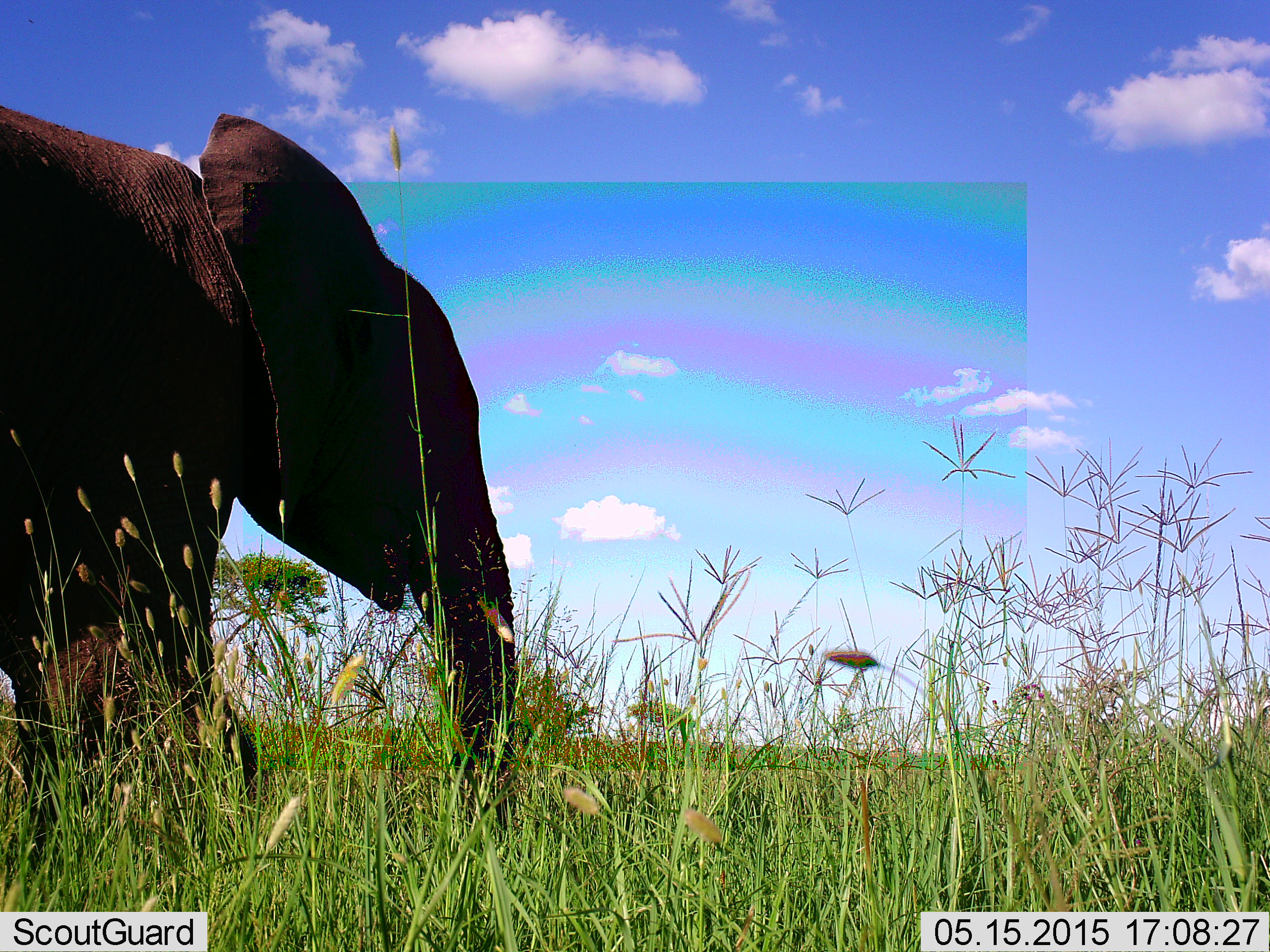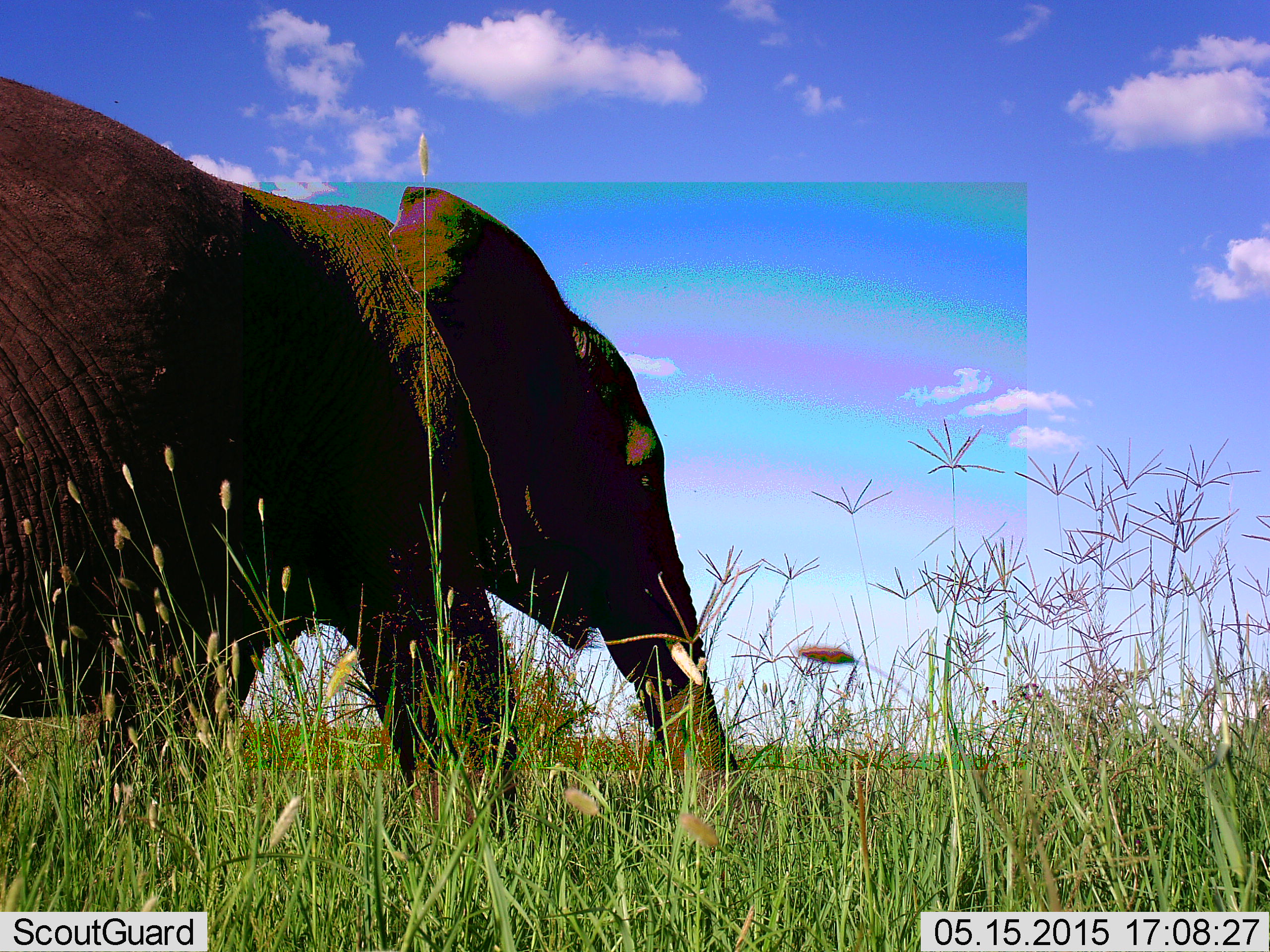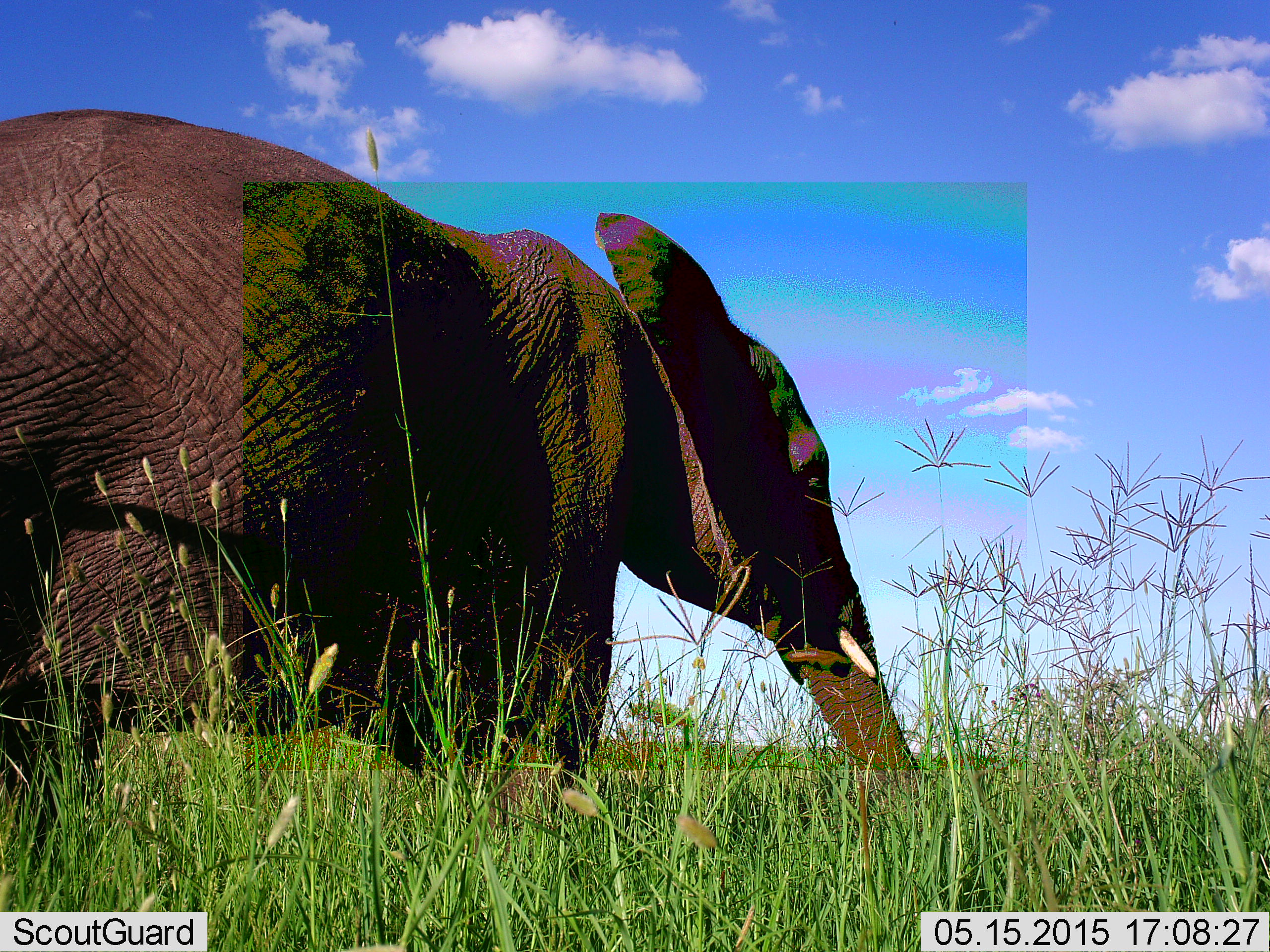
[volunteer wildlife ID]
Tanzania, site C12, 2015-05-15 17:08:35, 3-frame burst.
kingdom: Animalia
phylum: Chordata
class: Mammalia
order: Proboscidea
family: Elephantidae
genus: Loxodonta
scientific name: Loxodonta africana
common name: african bush elephant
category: elephant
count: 1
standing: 0%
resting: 0%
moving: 100%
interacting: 0%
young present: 0%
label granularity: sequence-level